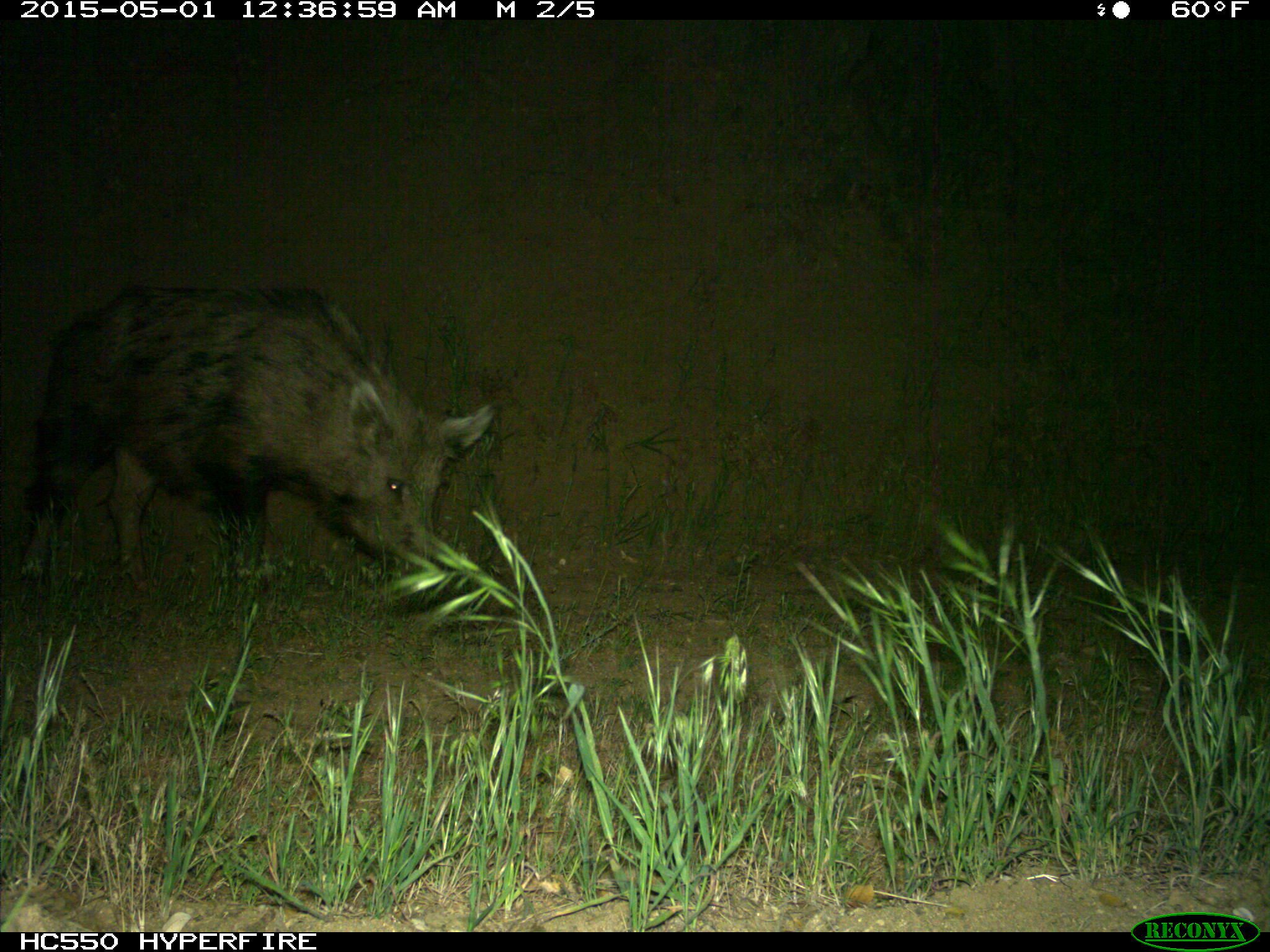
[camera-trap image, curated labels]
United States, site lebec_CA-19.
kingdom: Animalia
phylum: Chordata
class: Mammalia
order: Artiodactyla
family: Suidae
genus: Sus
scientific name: Sus scrofa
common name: wild boar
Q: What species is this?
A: Sus scrofa (wild boar).